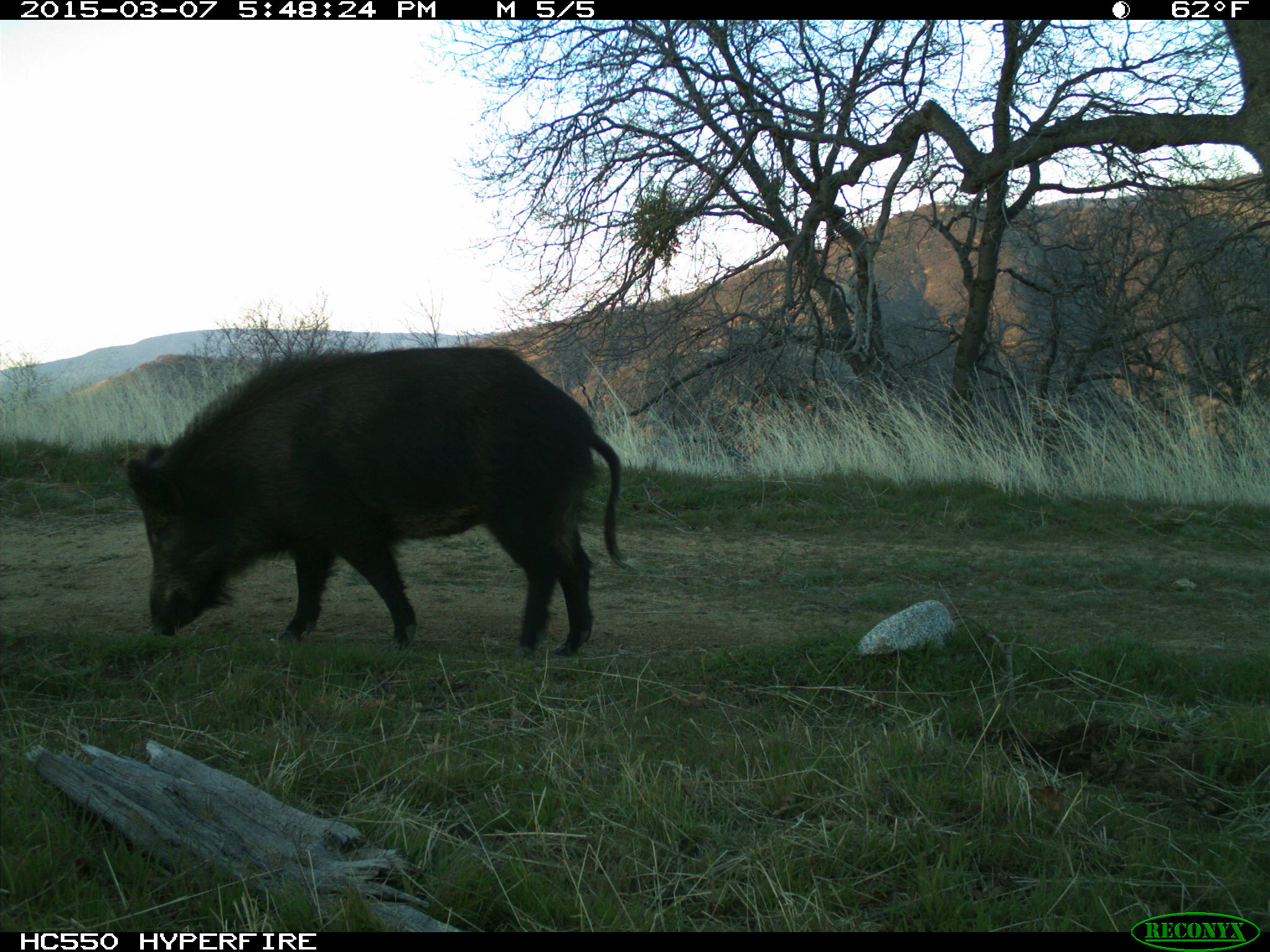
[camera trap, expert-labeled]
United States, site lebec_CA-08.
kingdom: Animalia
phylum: Chordata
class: Mammalia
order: Artiodactyla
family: Suidae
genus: Sus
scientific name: Sus scrofa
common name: wild boar